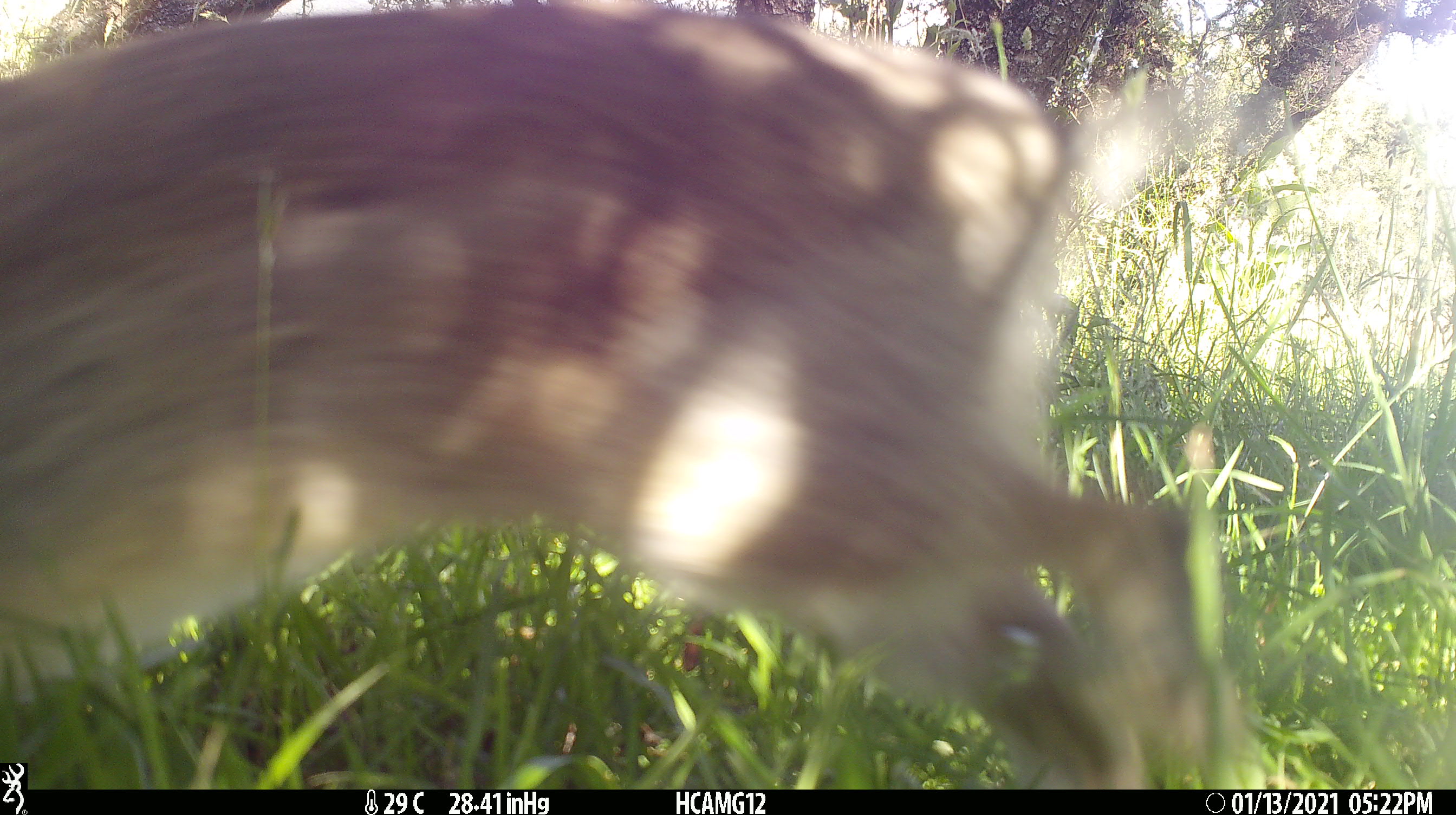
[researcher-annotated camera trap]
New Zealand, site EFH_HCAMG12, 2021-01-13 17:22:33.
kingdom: Animalia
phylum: Chordata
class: Mammalia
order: Lagomorpha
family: Leporidae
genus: Oryctolagus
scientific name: Oryctolagus cuniculus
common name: european rabbit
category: rabbit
Rabbit (european rabbit) (Oryctolagus cuniculus).